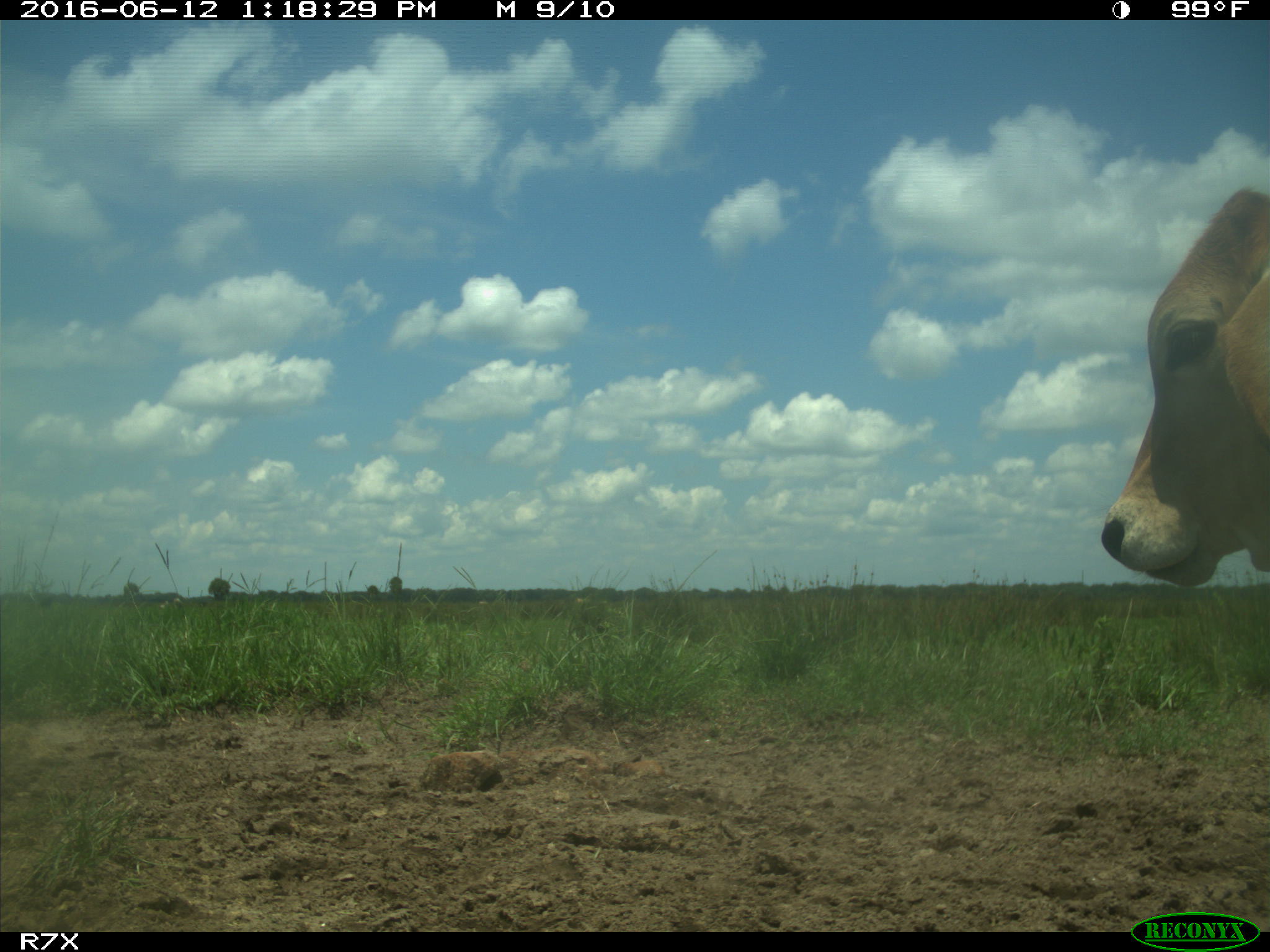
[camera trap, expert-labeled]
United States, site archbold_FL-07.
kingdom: Animalia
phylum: Chordata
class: Mammalia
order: Artiodactyla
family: Bovidae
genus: Bos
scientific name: Bos taurus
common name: domestic cow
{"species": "Bos taurus (domestic cow)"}